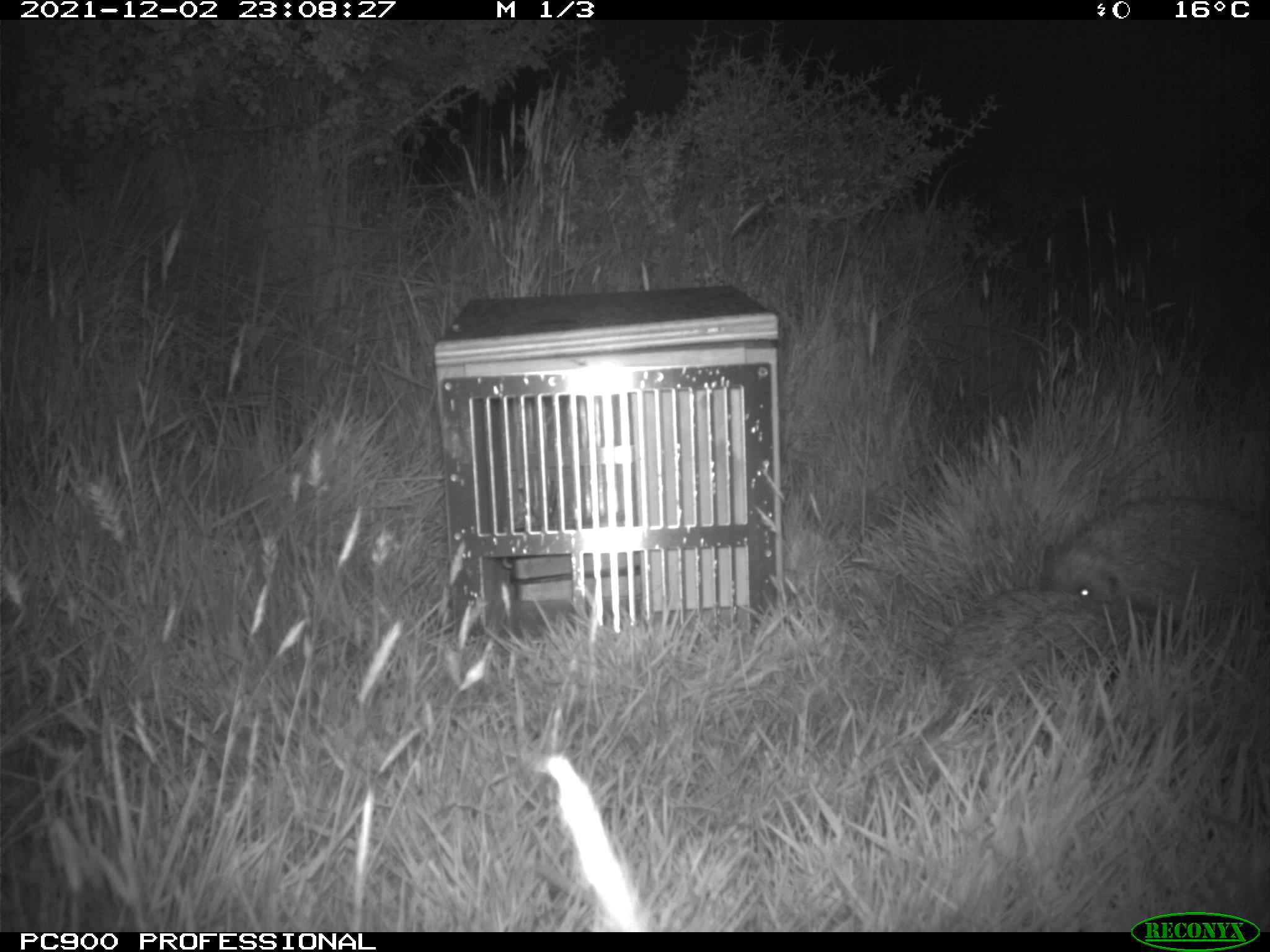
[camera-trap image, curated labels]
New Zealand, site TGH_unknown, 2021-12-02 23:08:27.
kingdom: Animalia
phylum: Chordata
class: Mammalia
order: Eulipotyphla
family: Erinaceidae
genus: Erinaceus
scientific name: Erinaceus europaeus europaeus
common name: european hedgehog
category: hedgehog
Hedgehog (european hedgehog) (Erinaceus europaeus europaeus).